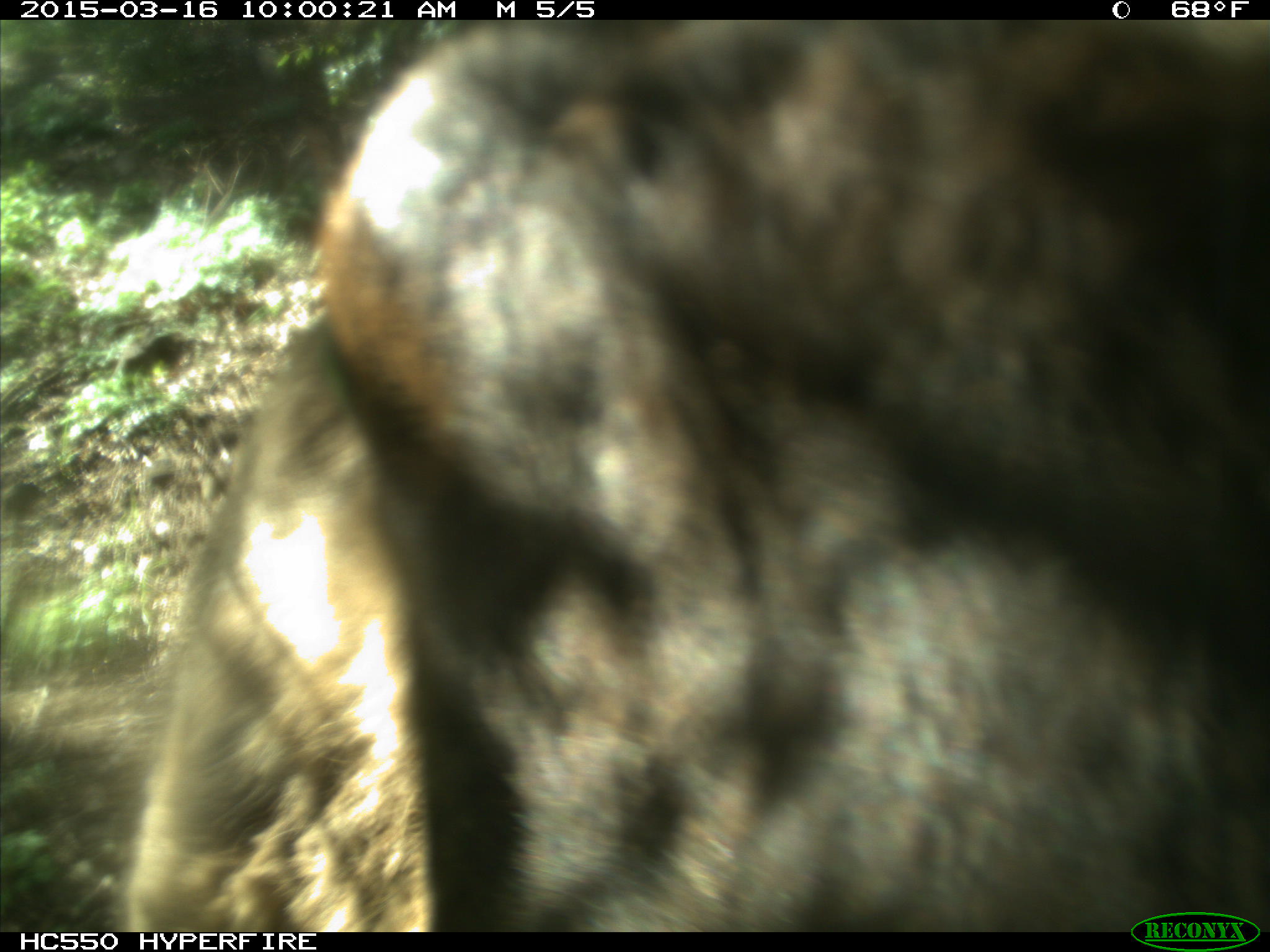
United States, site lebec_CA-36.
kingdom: Animalia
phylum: Chordata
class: Mammalia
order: Artiodactyla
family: Cervidae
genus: Cervus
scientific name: Cervus canadensis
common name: elk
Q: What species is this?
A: Cervus canadensis (elk).